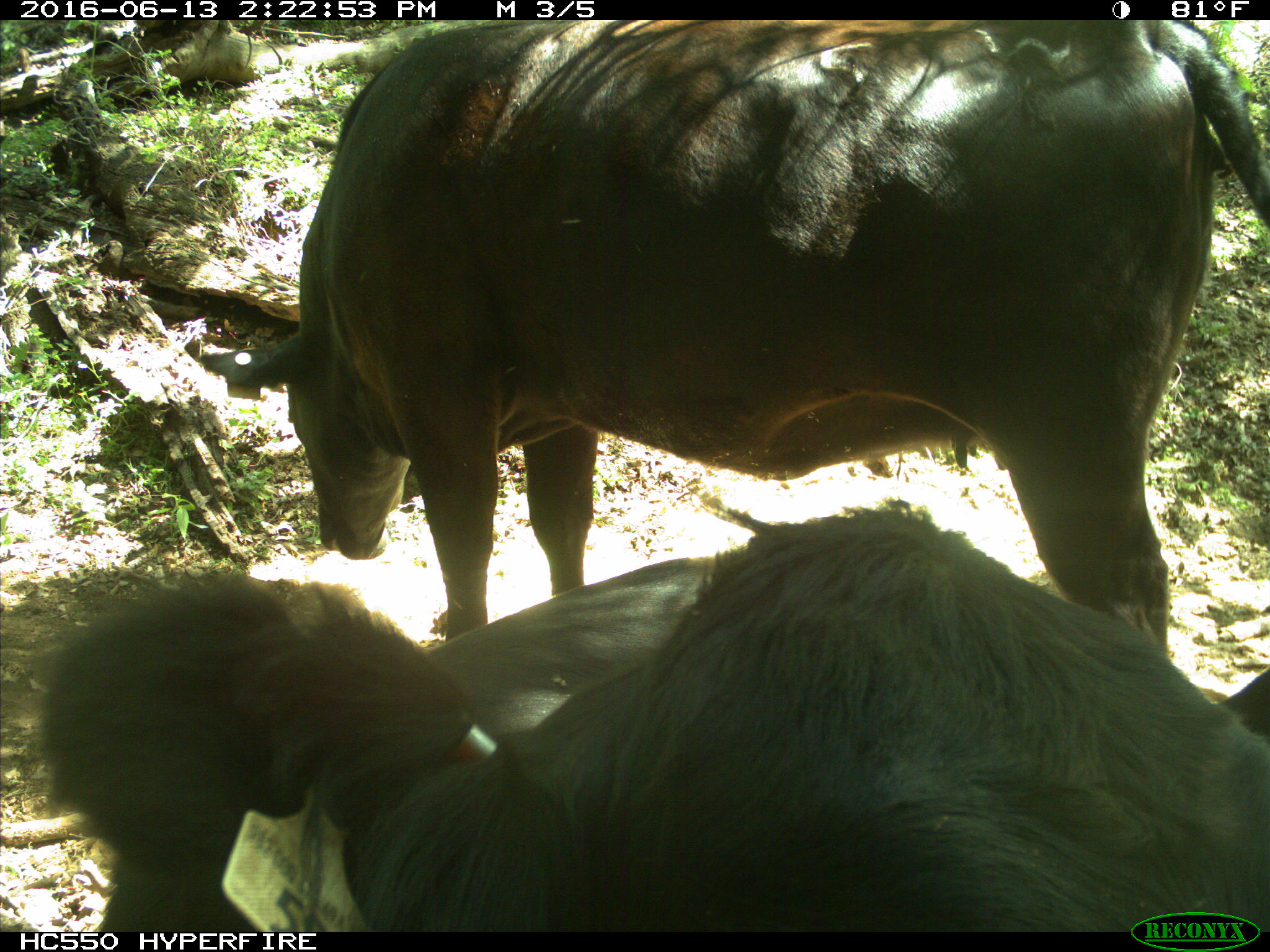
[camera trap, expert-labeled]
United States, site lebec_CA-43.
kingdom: Animalia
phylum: Chordata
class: Mammalia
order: Artiodactyla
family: Bovidae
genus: Bos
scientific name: Bos taurus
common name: domestic cow